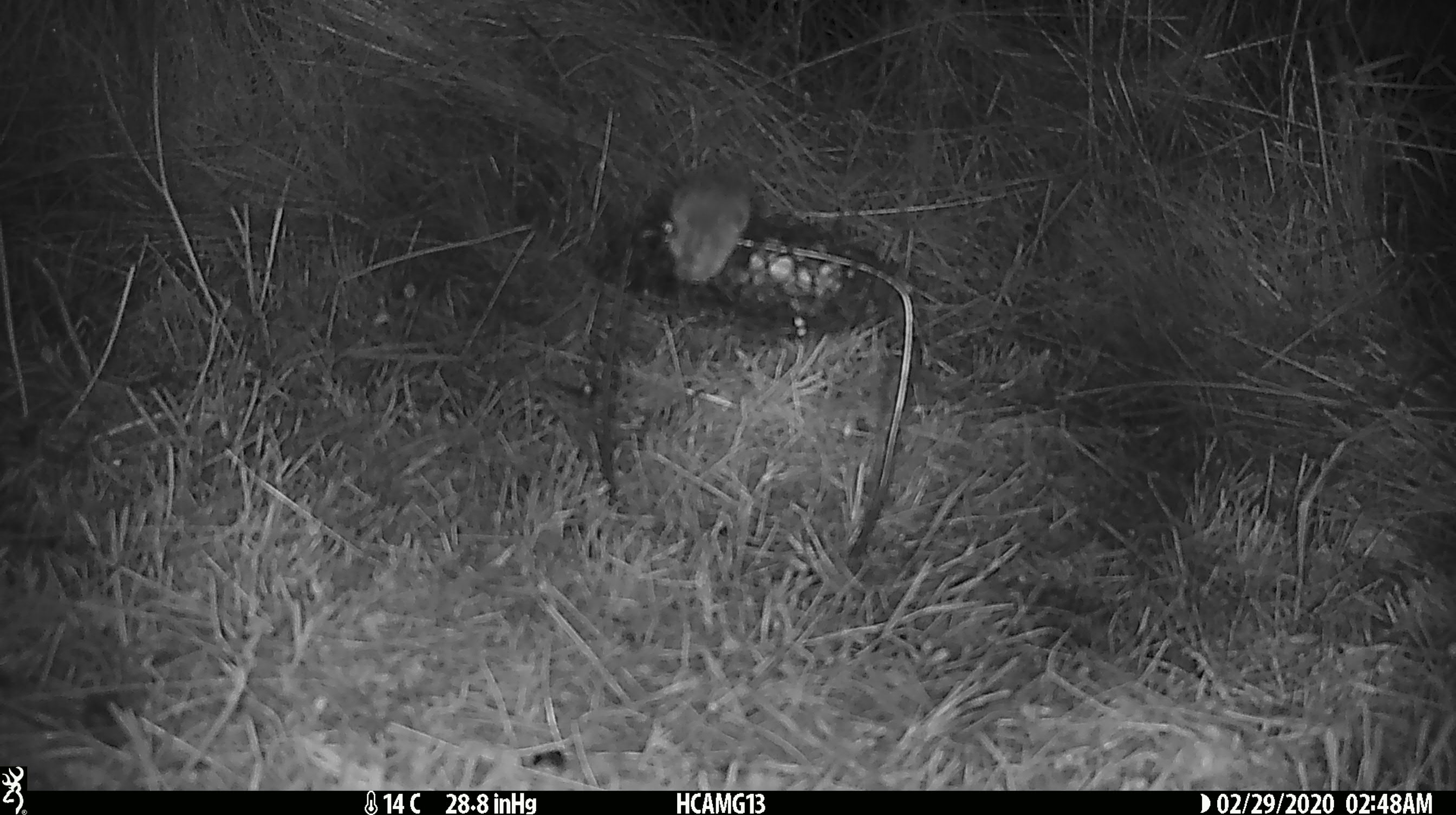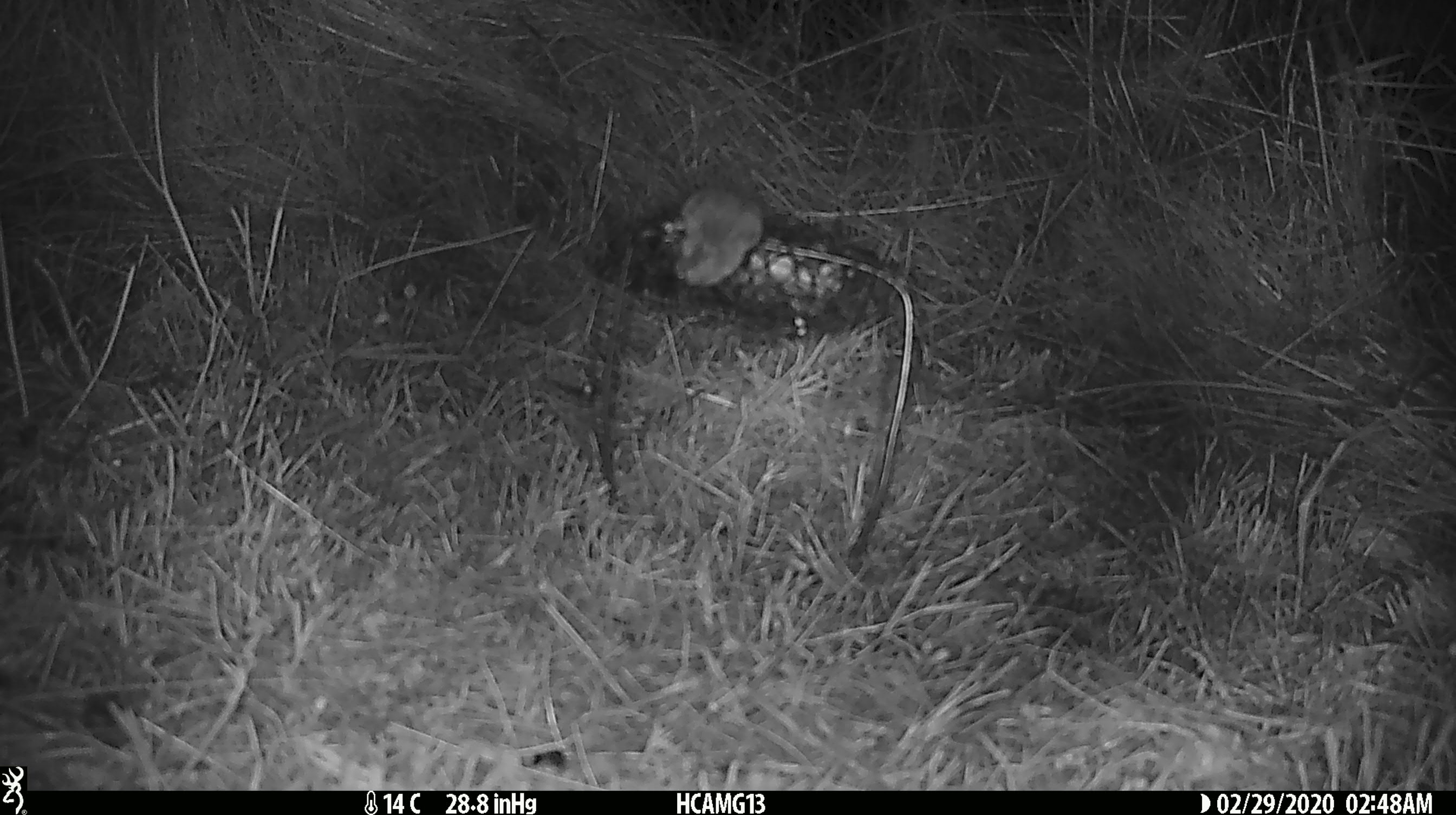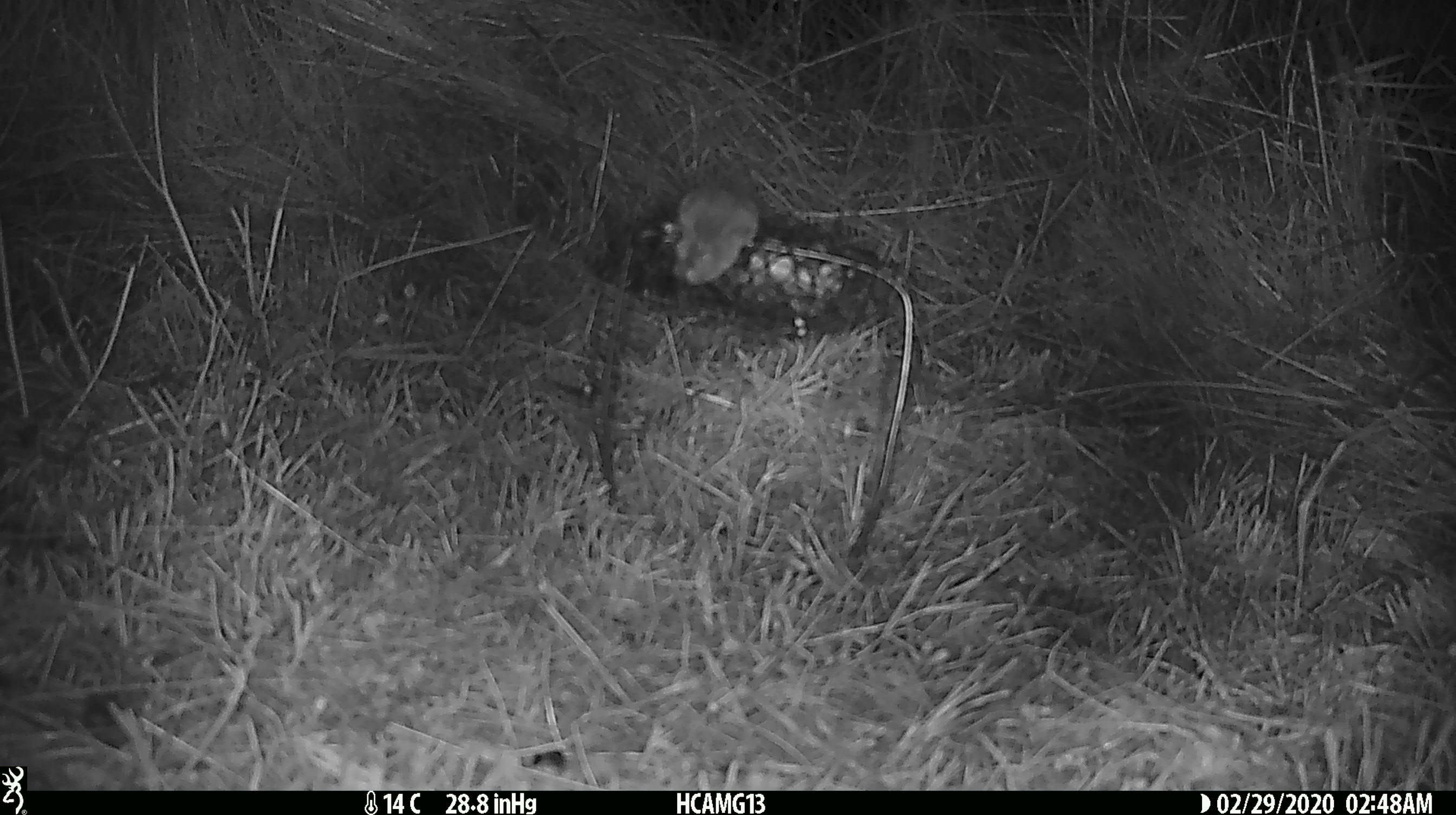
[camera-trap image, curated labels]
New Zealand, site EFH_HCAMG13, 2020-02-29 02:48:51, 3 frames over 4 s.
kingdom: Animalia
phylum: Chordata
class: Mammalia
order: Rodentia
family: Muridae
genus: Mus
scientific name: Mus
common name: mouse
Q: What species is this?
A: Mouse (Mus).